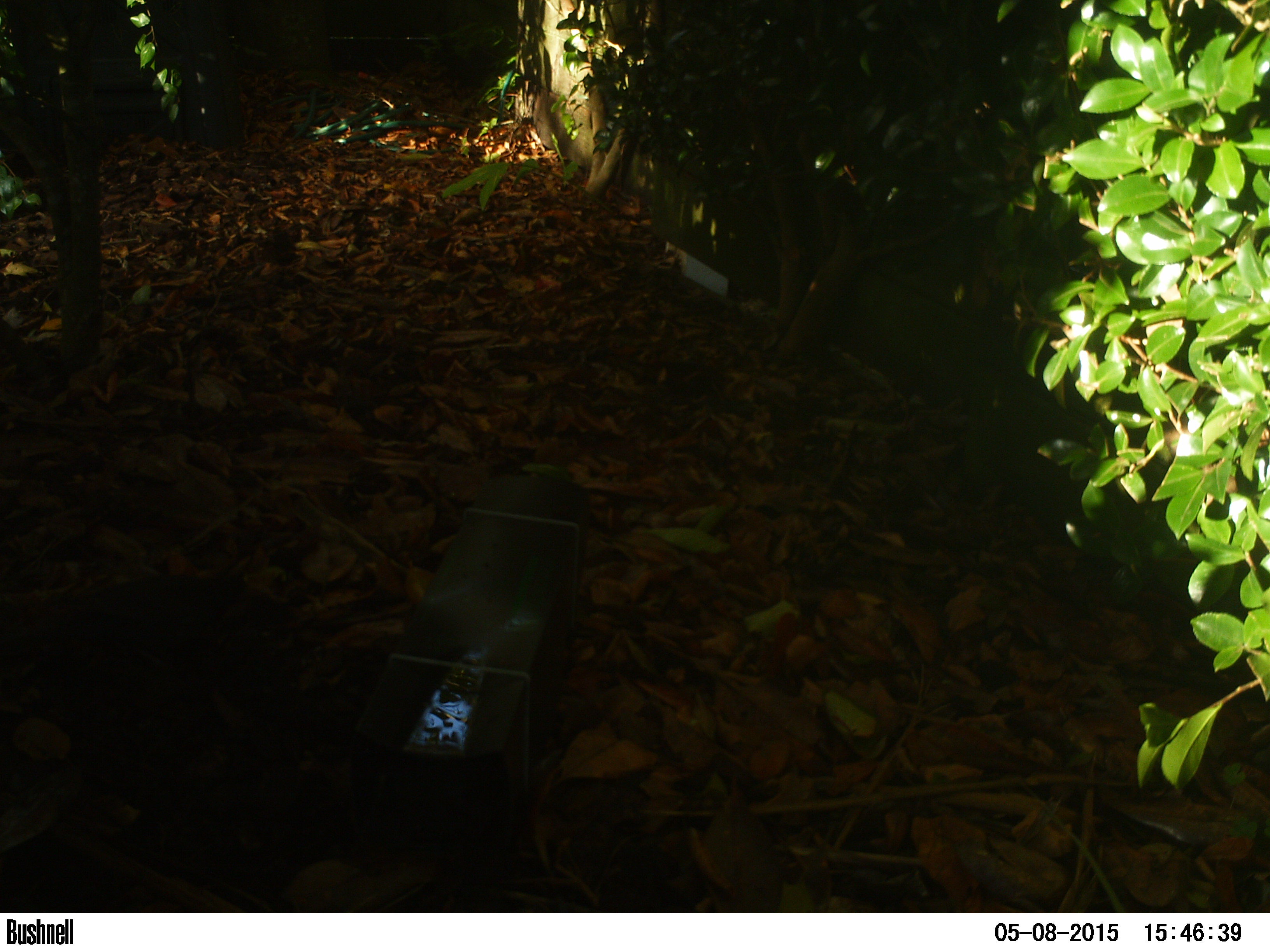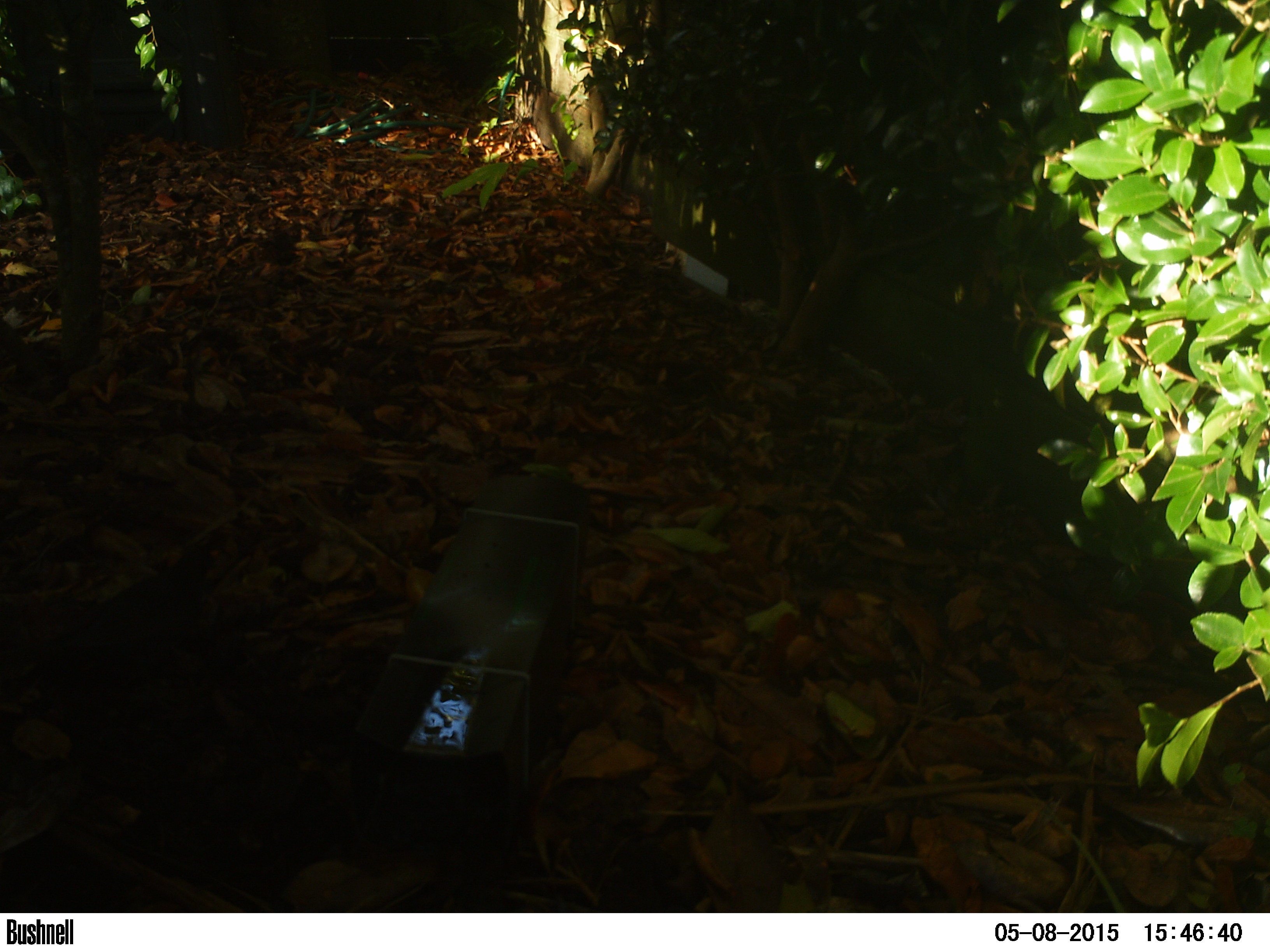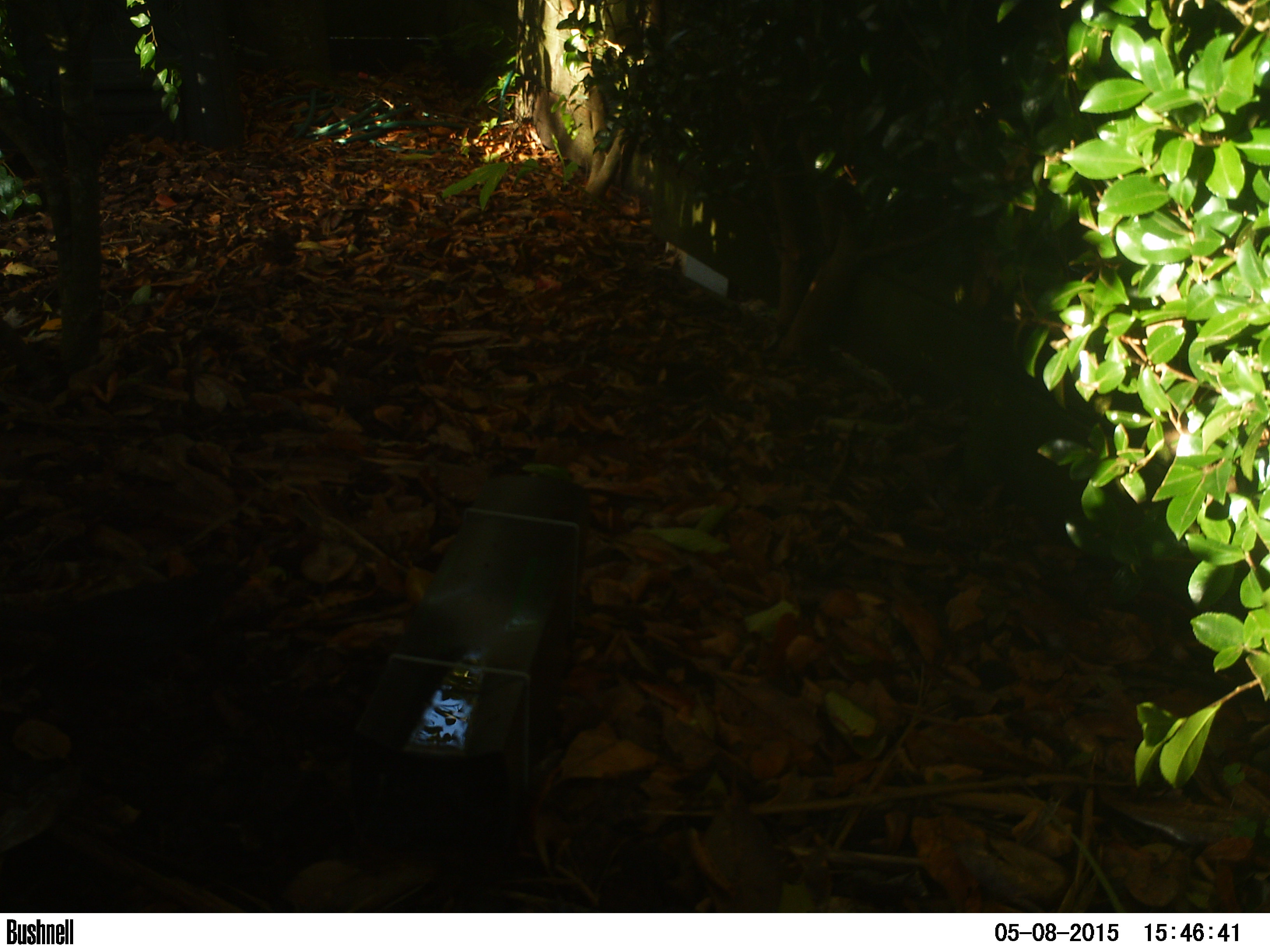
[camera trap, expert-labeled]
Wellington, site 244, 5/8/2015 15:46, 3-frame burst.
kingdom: Animalia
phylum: Chordata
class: Aves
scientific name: Aves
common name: bird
Bird (Aves).